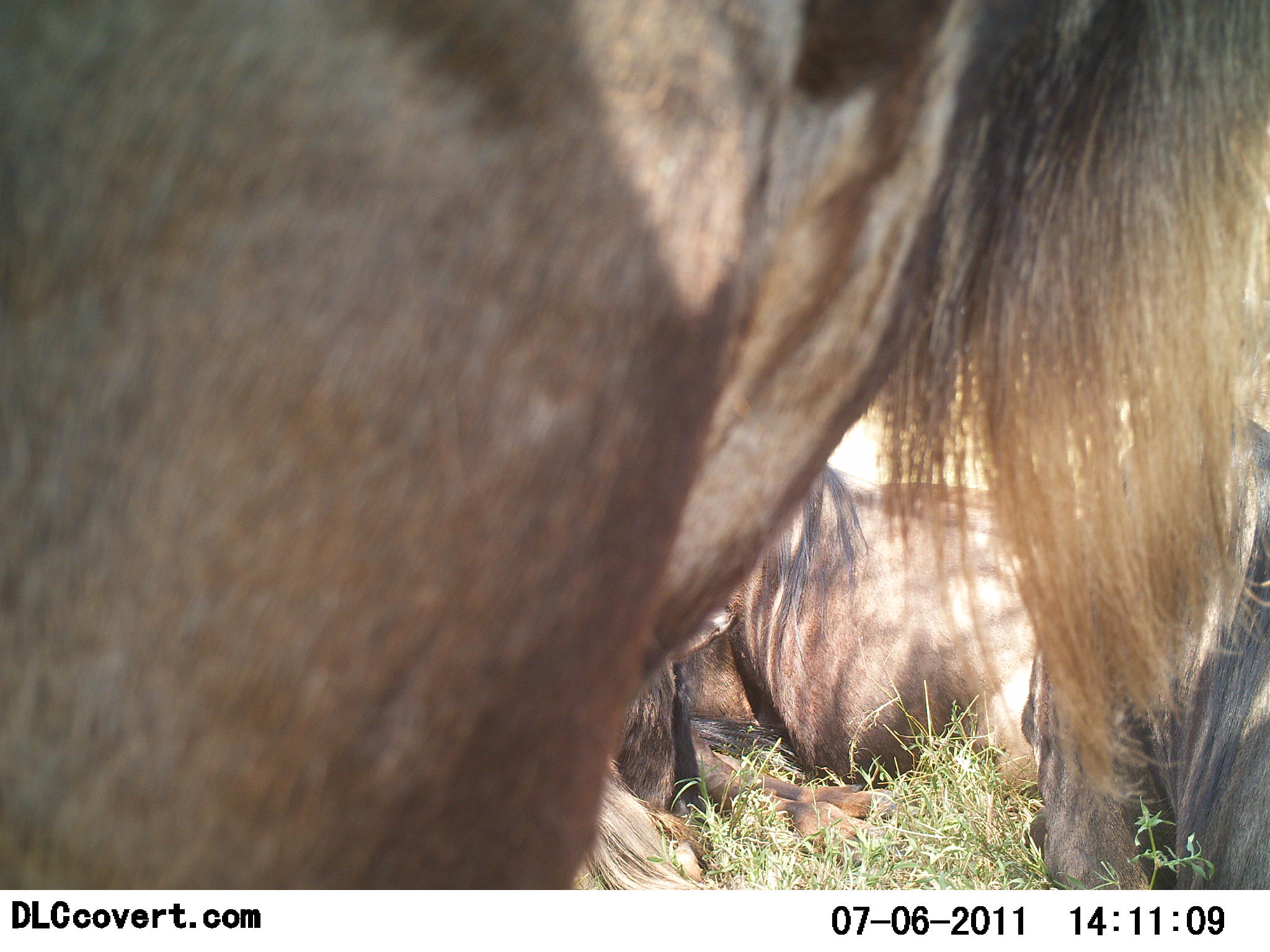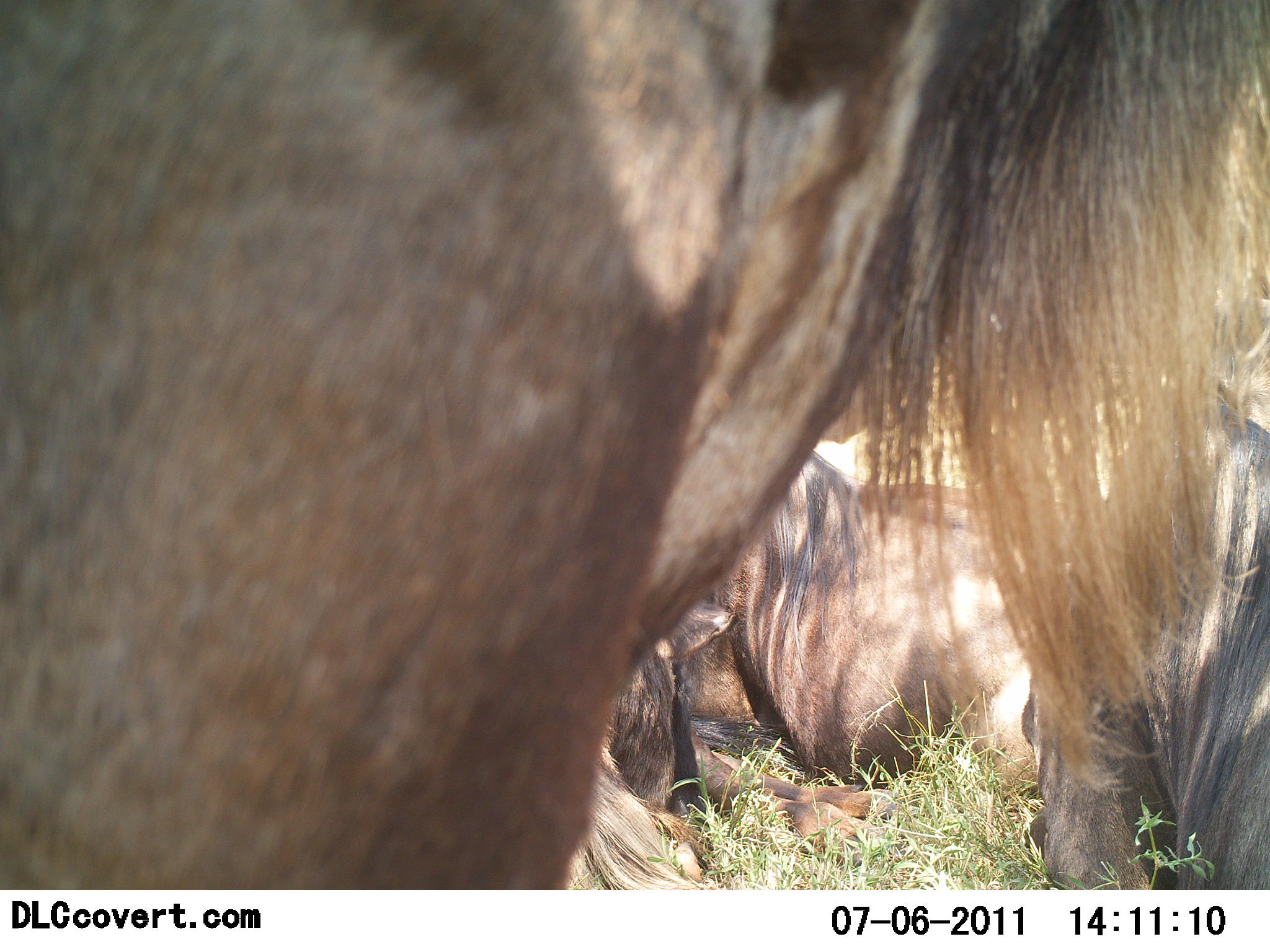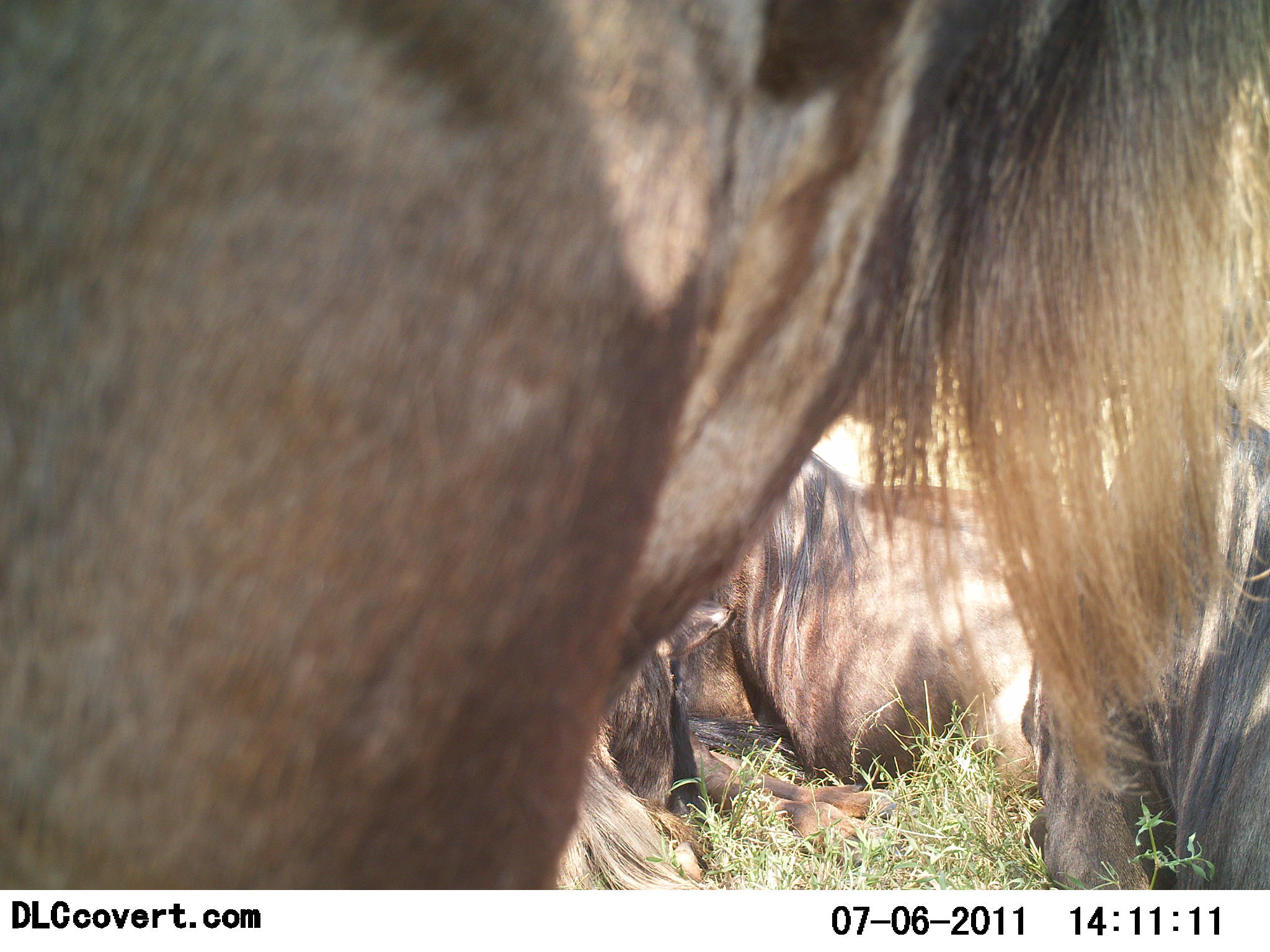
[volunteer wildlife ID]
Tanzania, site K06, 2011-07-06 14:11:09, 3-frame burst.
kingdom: Animalia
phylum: Chordata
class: Mammalia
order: Artiodactyla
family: Bovidae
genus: Connochaetes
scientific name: Connochaetes taurinus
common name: blue wildebeest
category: wildebeest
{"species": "wildebeest (blue wildebeest) (Connochaetes taurinus)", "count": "4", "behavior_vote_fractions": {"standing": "73%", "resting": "100%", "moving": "0%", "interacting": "0%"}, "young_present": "0%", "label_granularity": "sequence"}